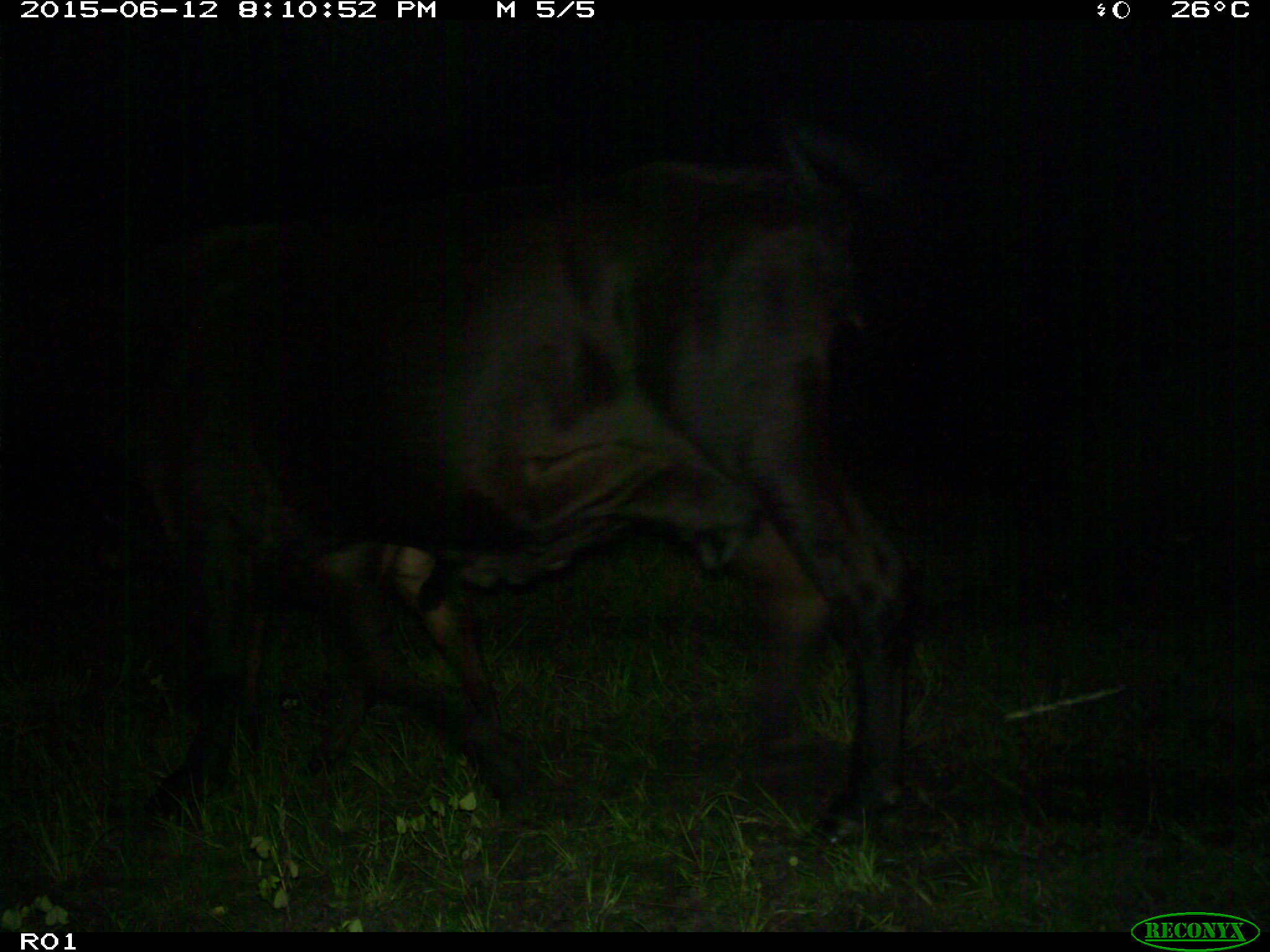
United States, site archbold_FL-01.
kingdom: Animalia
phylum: Chordata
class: Mammalia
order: Artiodactyla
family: Bovidae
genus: Bos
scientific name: Bos taurus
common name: domestic cow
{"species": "Bos taurus (domestic cow)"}